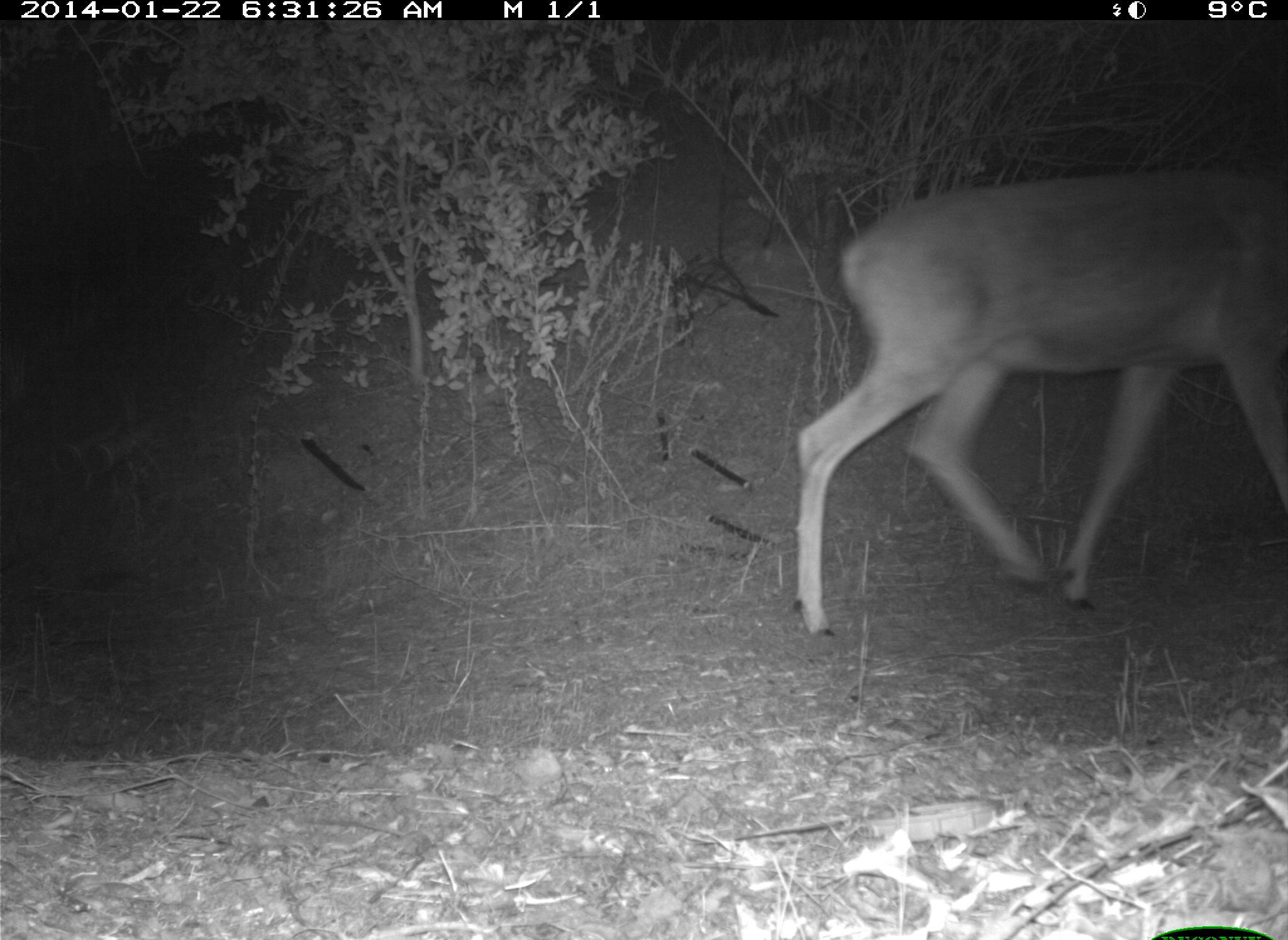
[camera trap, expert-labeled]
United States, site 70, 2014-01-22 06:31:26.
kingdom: Animalia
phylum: Chordata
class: Mammalia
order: Artiodactyla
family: Cervidae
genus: Odocoileus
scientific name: Odocoileus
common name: deer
Deer (Odocoileus).